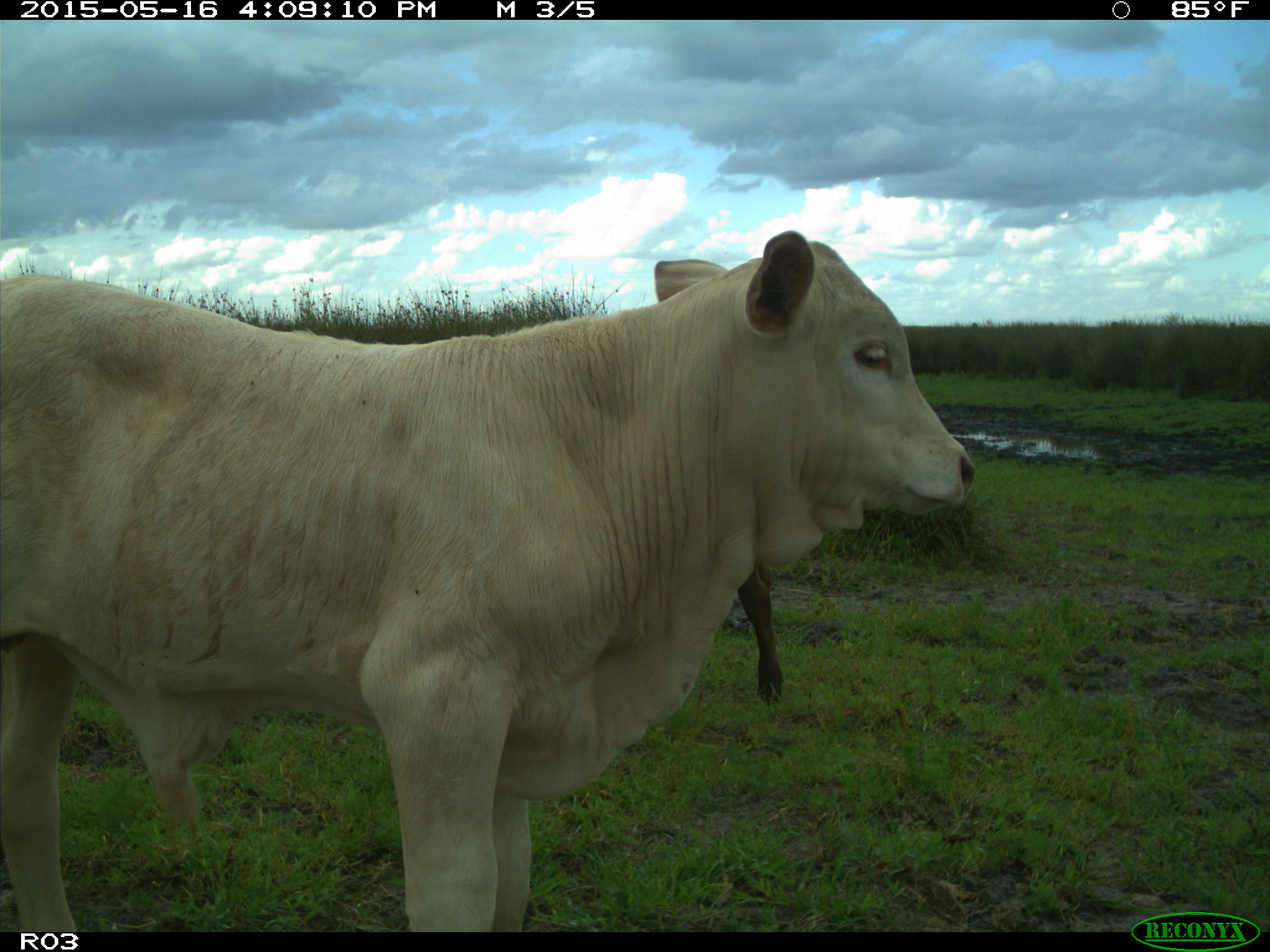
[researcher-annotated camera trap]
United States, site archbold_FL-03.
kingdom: Animalia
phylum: Chordata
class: Mammalia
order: Artiodactyla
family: Bovidae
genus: Bos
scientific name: Bos taurus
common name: domestic cow